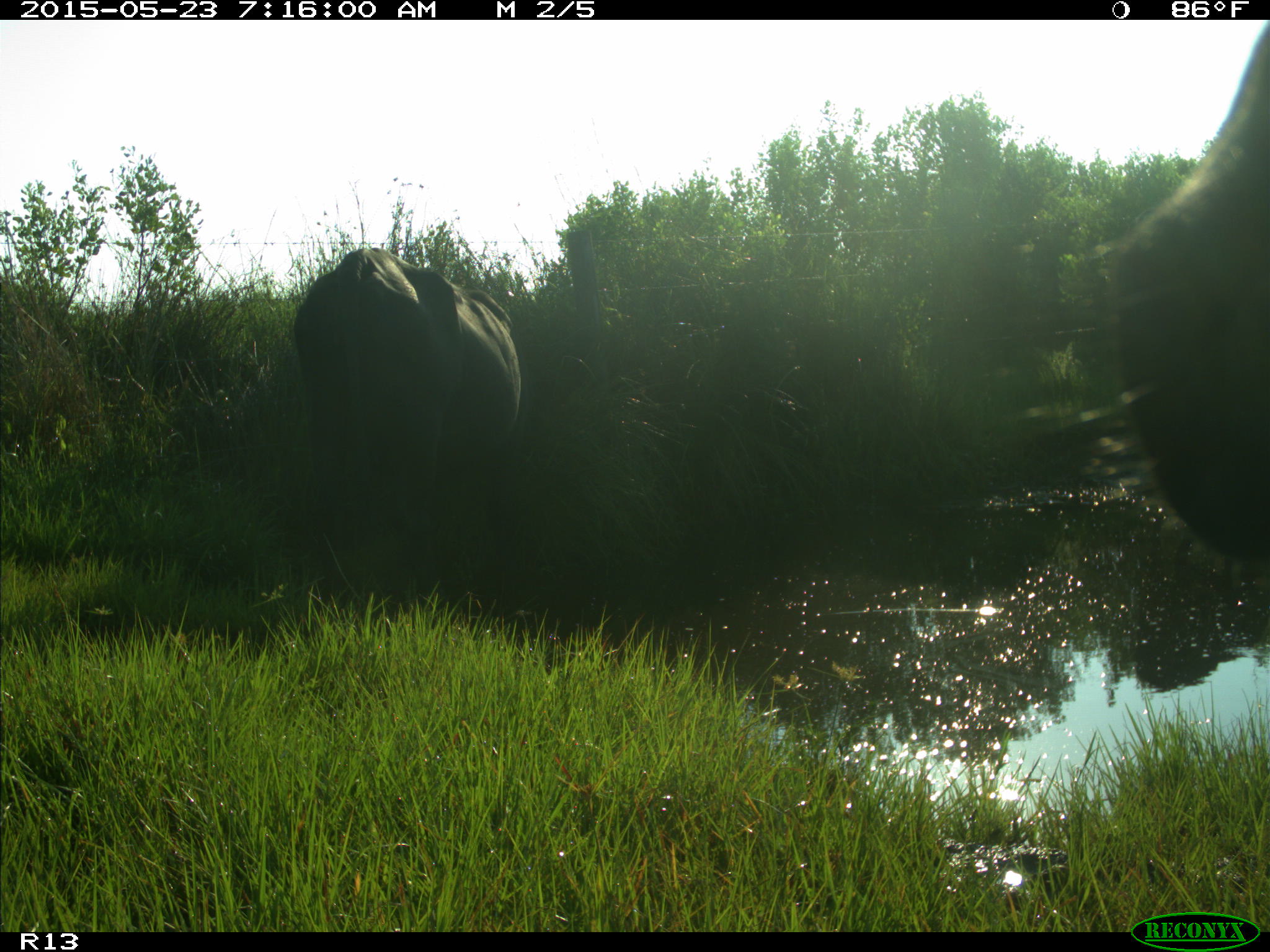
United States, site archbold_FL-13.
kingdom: Animalia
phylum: Chordata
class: Mammalia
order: Artiodactyla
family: Bovidae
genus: Bos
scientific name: Bos taurus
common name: domestic cow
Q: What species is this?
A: Bos taurus (domestic cow).